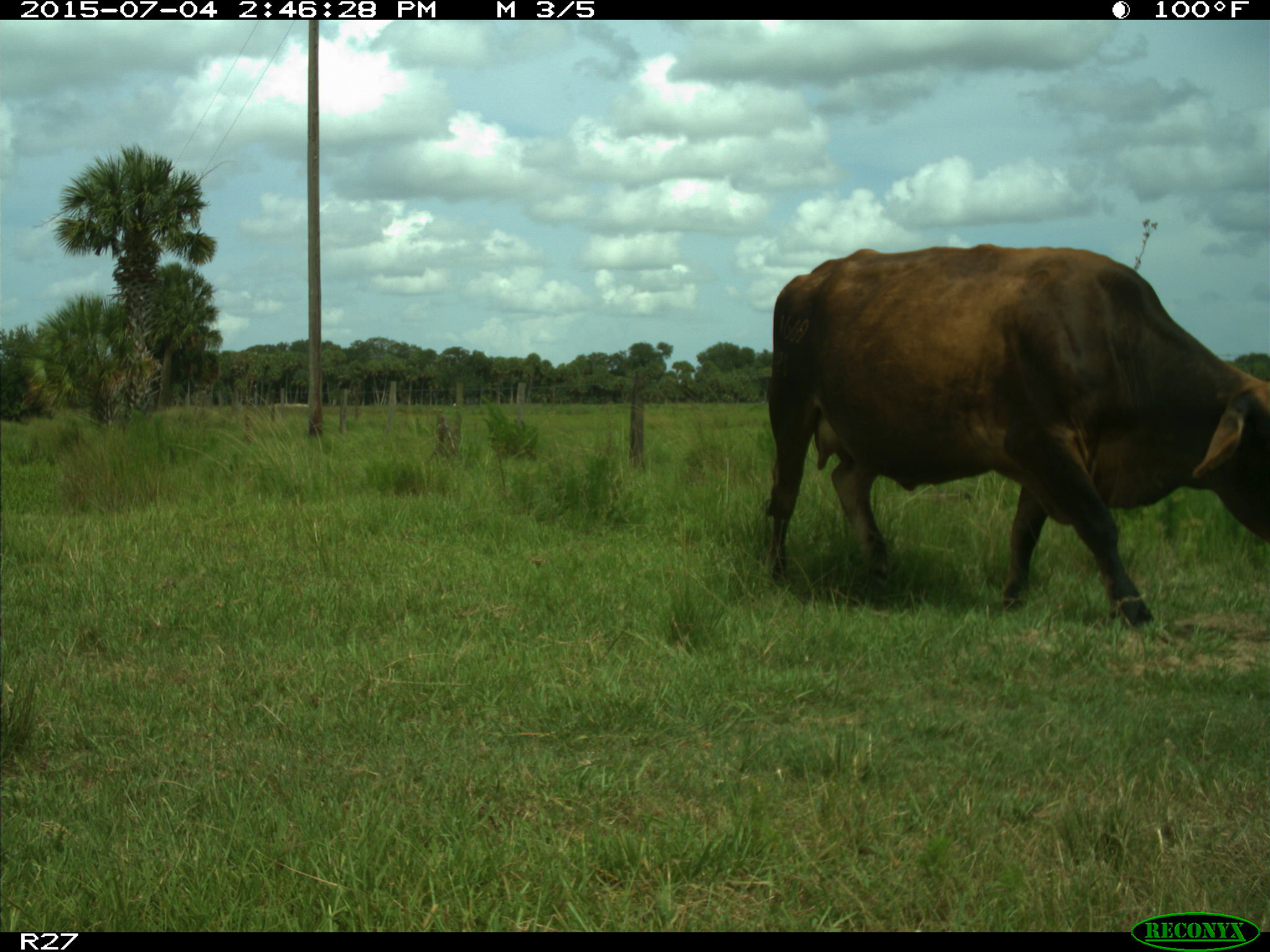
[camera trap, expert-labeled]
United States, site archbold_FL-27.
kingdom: Animalia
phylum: Chordata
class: Mammalia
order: Artiodactyla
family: Bovidae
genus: Bos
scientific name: Bos taurus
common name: domestic cow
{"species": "Bos taurus (domestic cow)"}